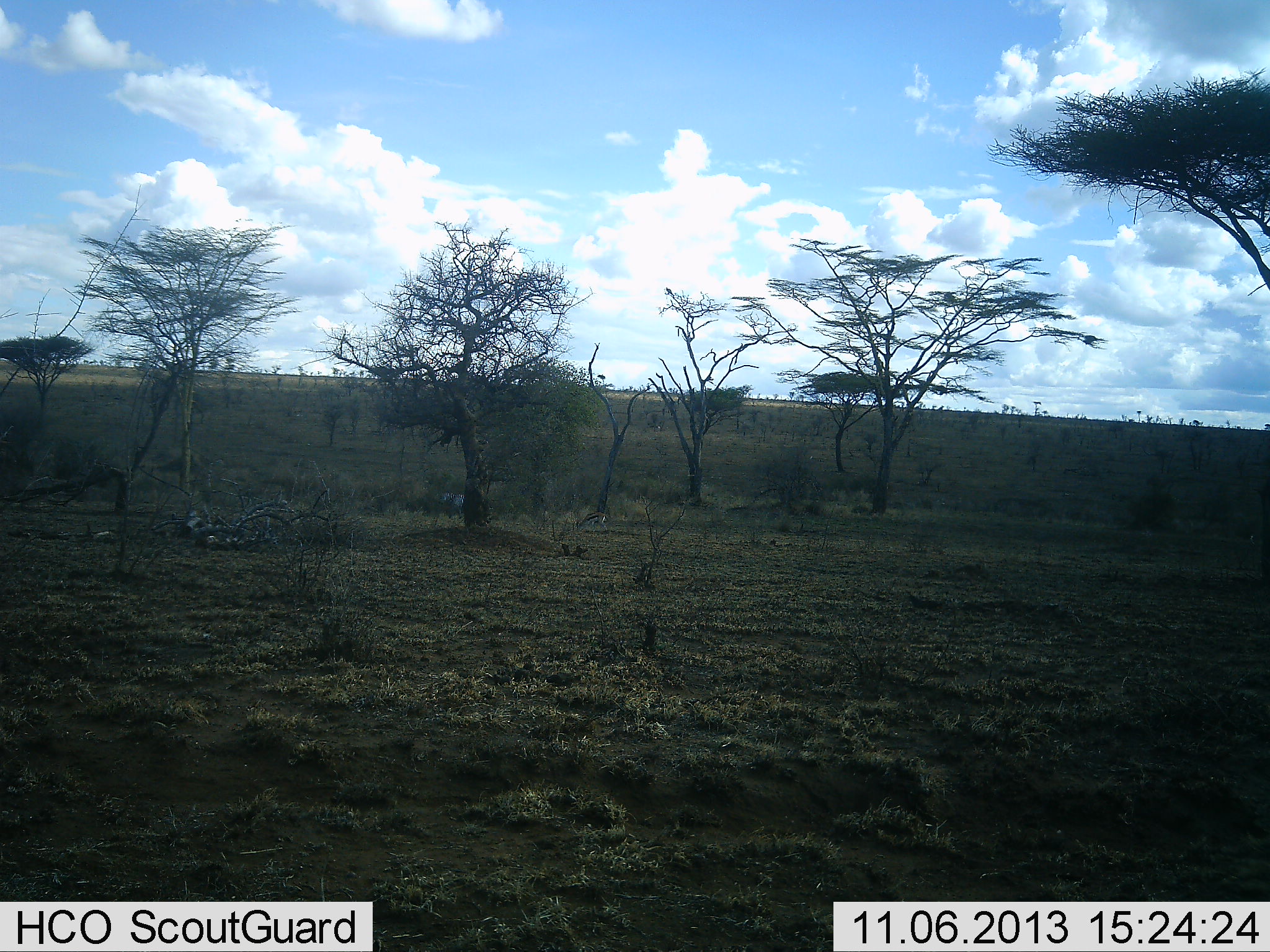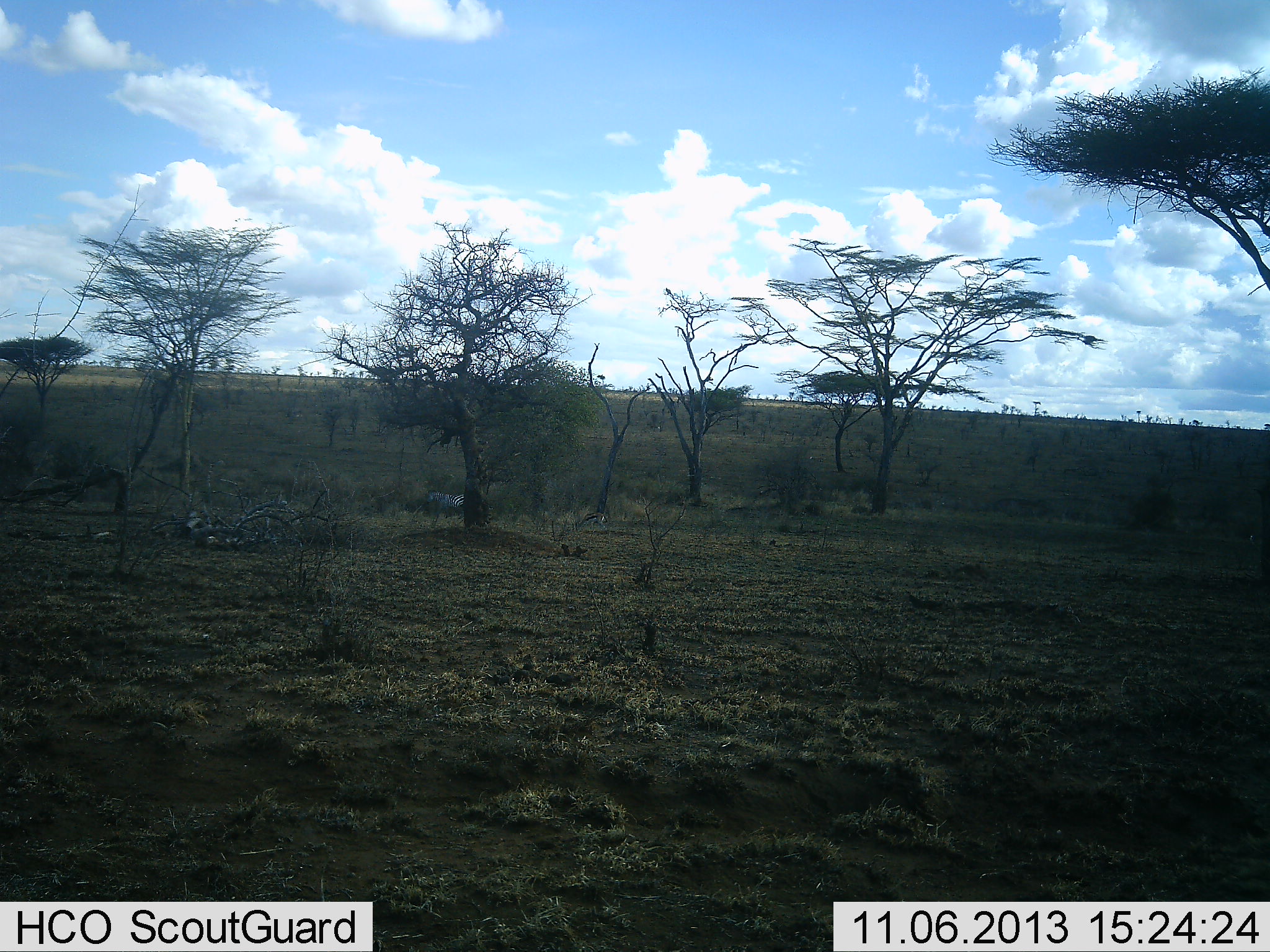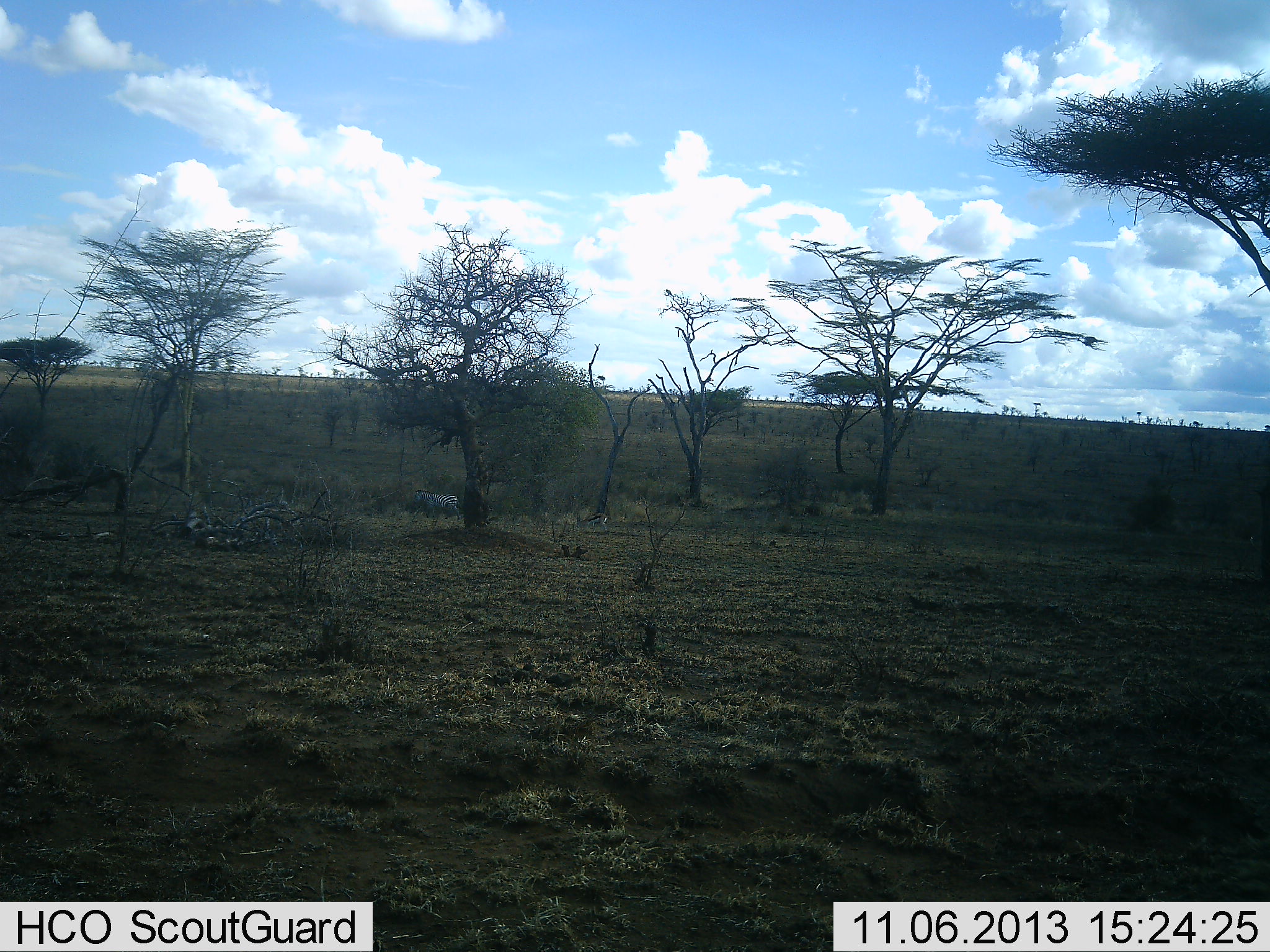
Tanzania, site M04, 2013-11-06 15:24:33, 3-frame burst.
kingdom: Animalia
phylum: Chordata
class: Mammalia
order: Artiodactyla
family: Bovidae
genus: Eudorcas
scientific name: Eudorcas thomsonii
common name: thomson's gazelle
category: gazellethomsons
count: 1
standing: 50%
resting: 0%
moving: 0%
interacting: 0%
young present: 0%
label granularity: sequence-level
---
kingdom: Animalia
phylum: Chordata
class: Mammalia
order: Perissodactyla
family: Equidae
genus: Equus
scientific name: Equus quagga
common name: plains zebra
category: zebra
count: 1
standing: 0%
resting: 0%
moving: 100%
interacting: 0%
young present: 0%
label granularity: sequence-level